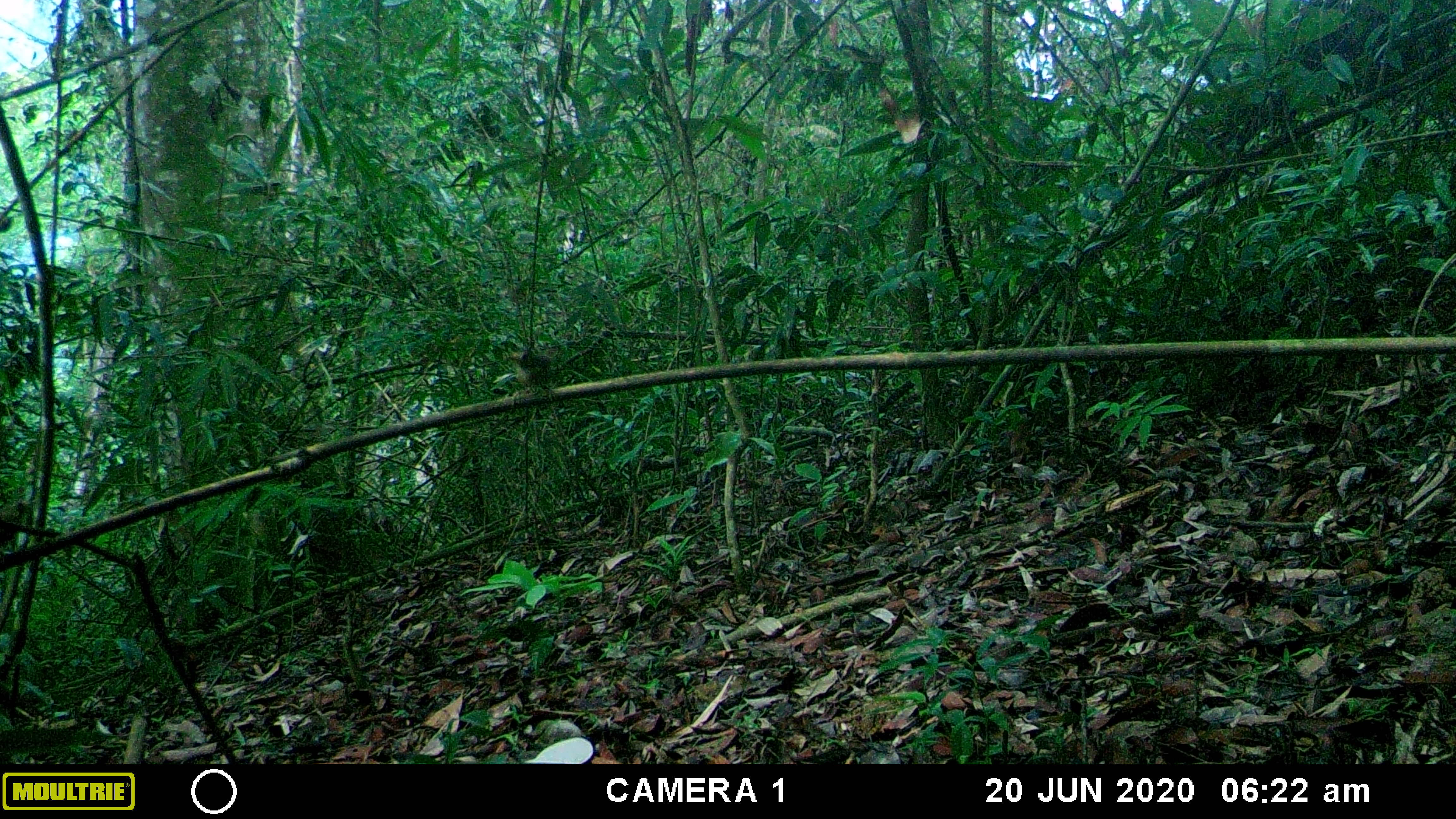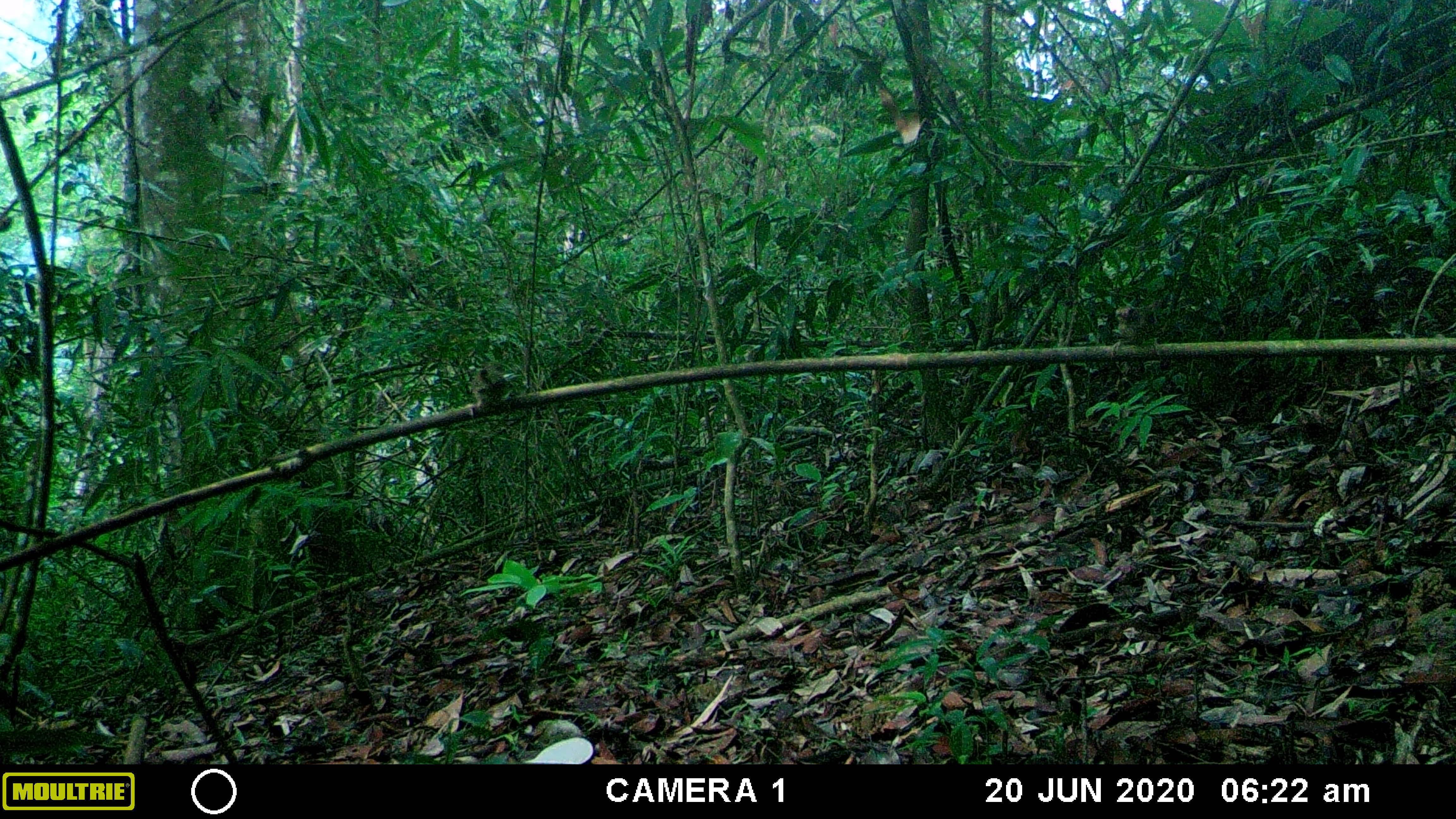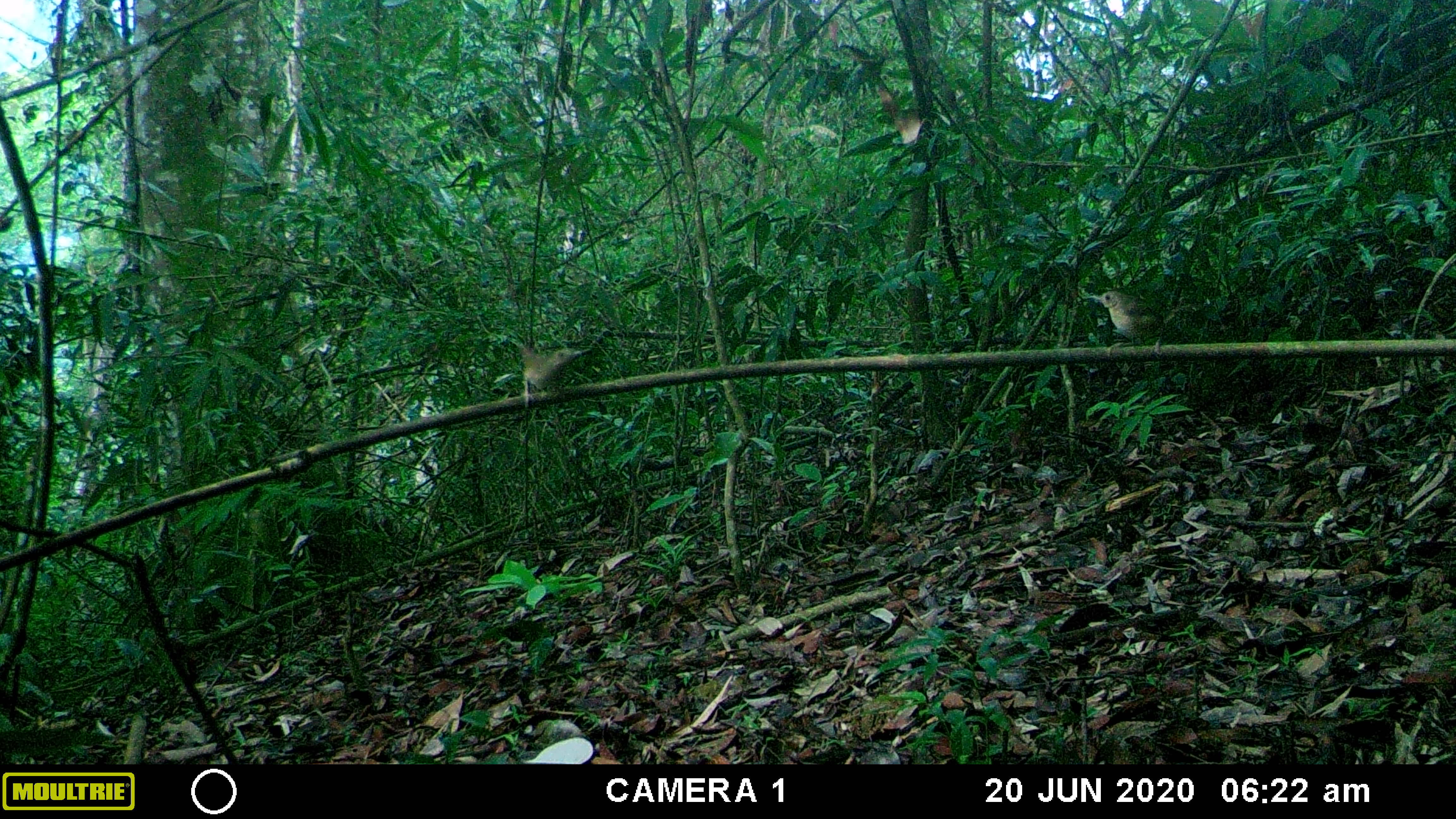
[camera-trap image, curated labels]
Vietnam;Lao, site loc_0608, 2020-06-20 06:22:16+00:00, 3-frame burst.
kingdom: Animalia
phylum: Chordata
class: Aves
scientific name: Aves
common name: bird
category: unidentified bird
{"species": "unidentified bird (bird) (Aves)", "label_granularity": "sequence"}